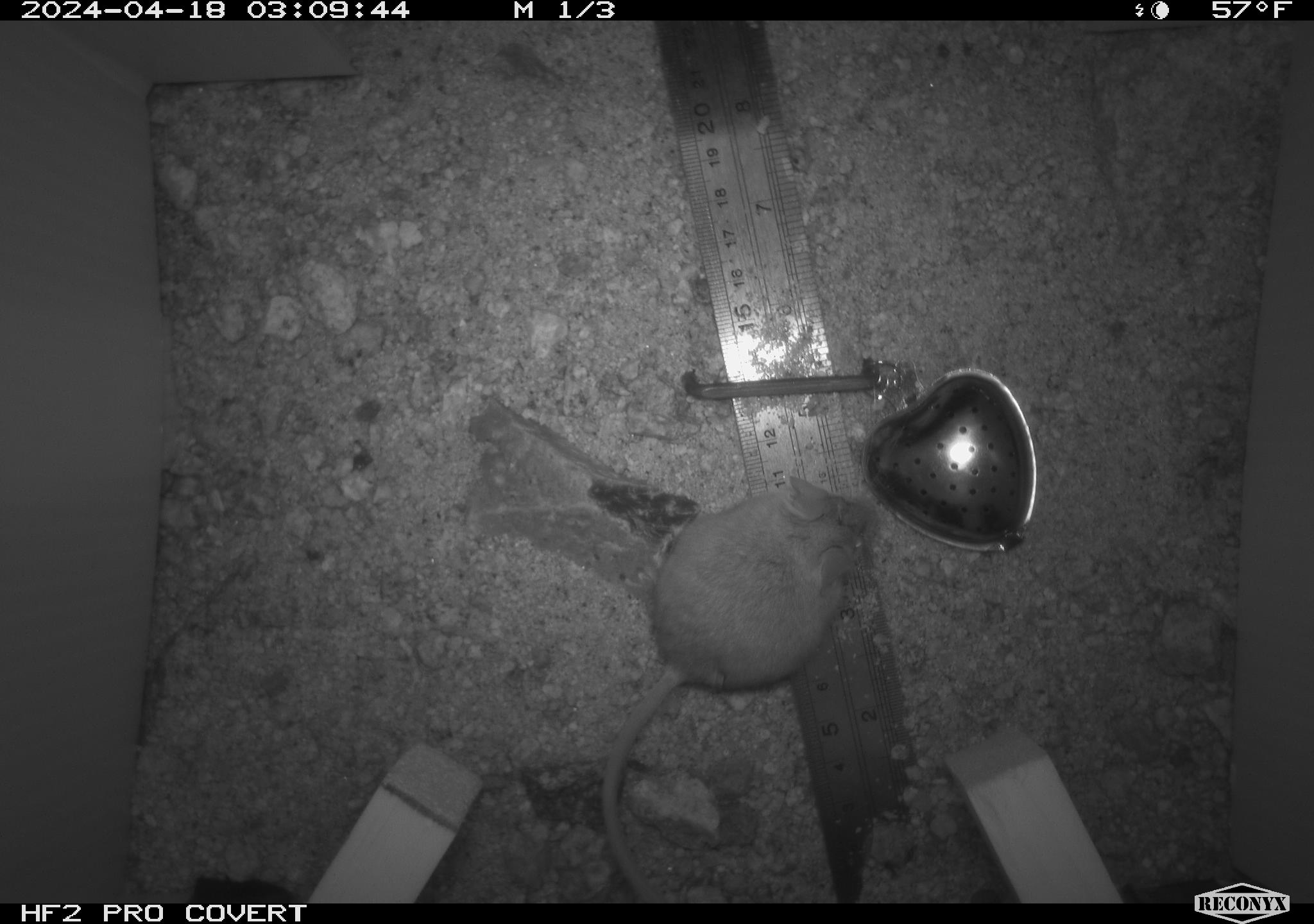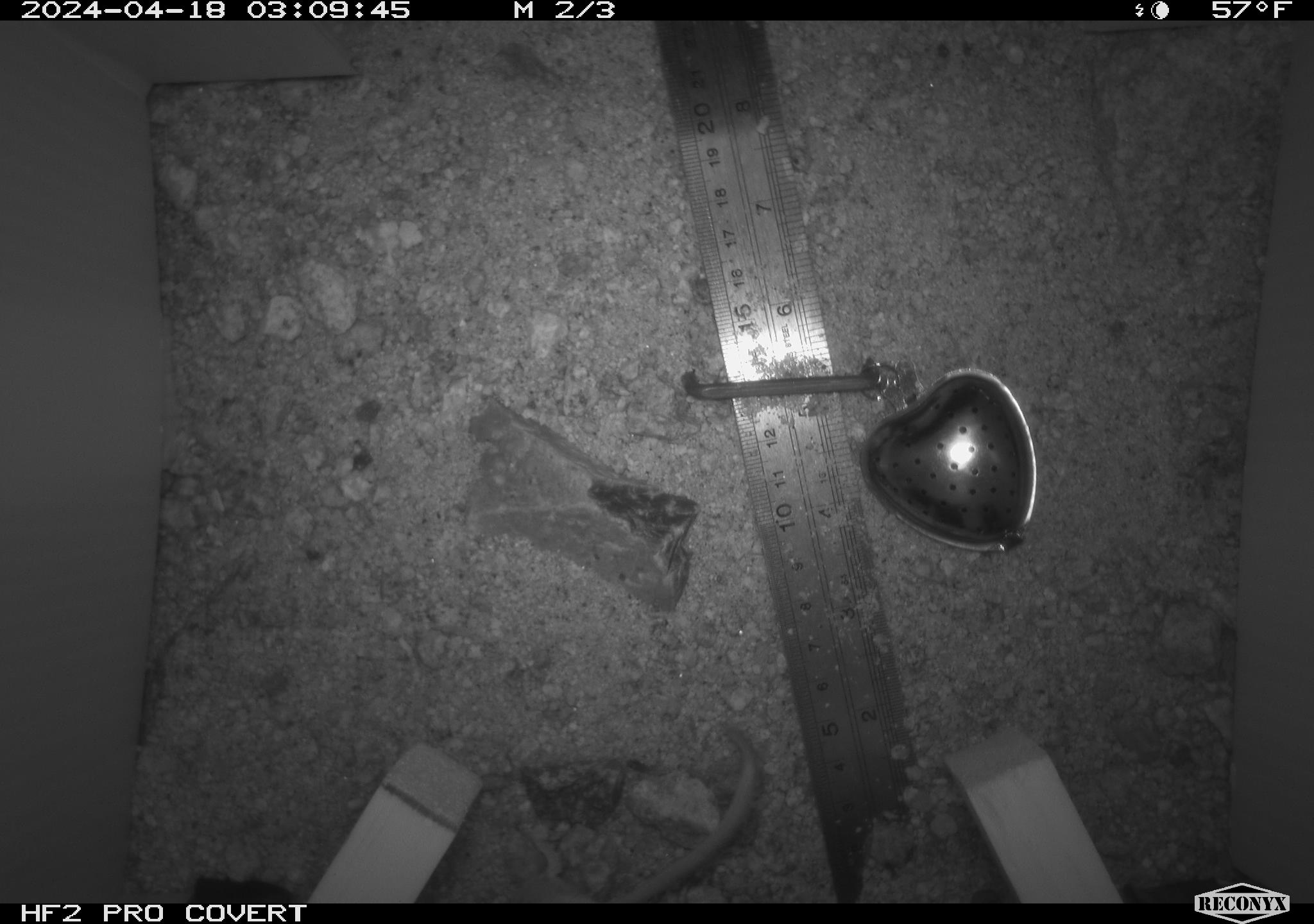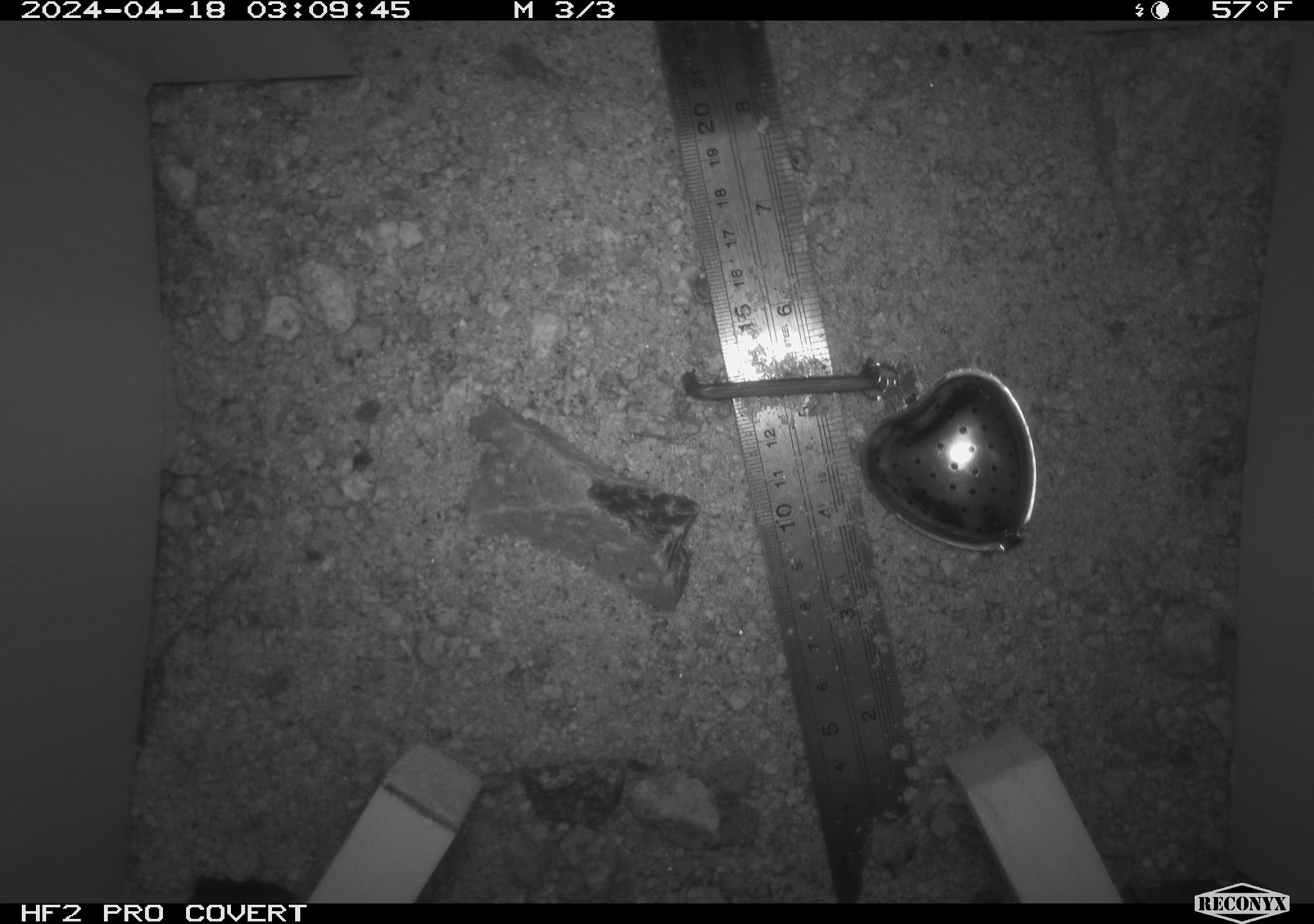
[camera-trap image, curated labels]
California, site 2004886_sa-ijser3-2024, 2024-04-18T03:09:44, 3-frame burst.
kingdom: Animalia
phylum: Chordata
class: Mammalia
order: Rodentia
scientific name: Rodentia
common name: mouse species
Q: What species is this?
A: Mouse species (Rodentia).